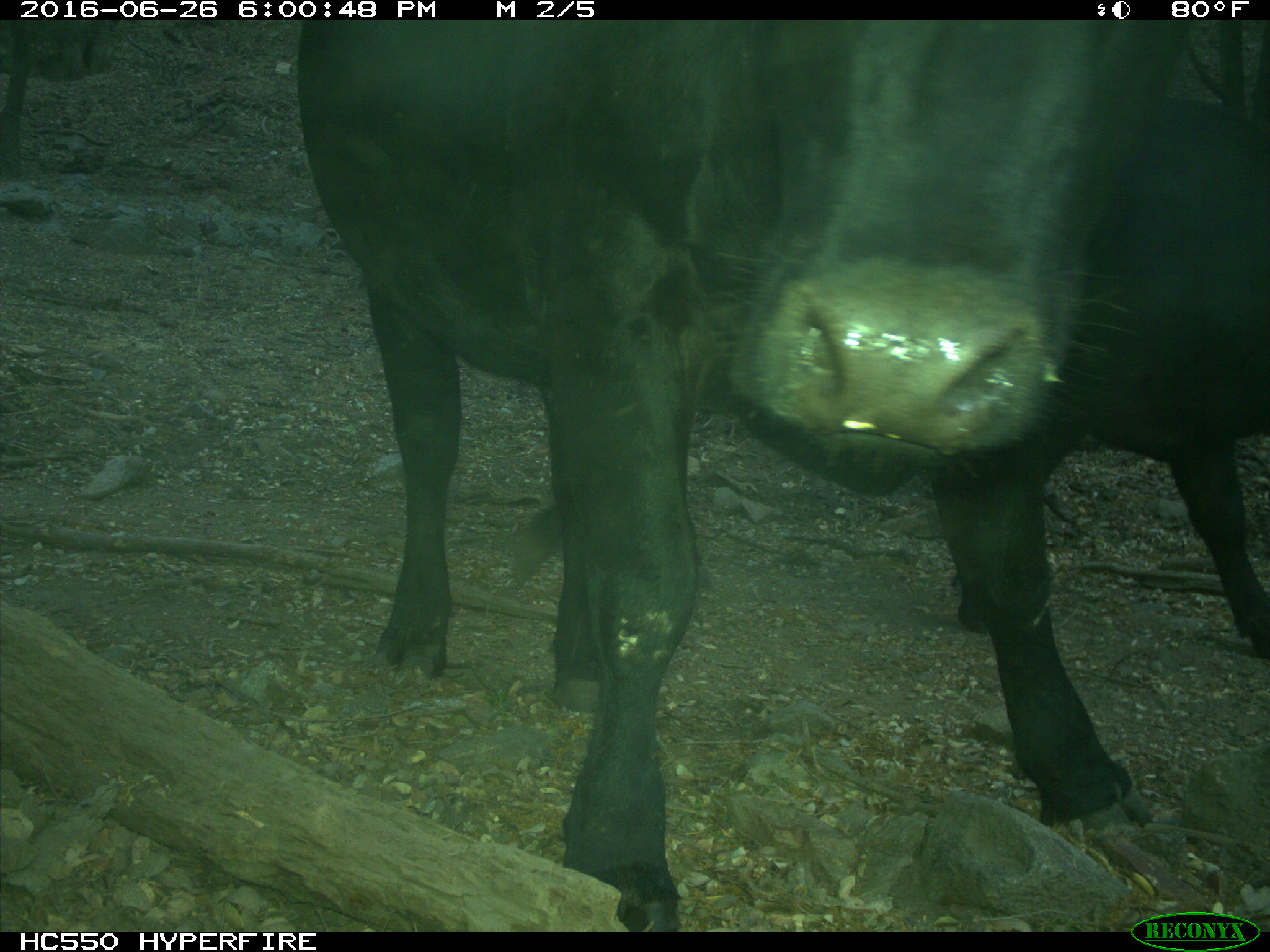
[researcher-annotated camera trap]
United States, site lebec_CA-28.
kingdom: Animalia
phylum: Chordata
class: Mammalia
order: Artiodactyla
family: Bovidae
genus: Bos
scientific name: Bos taurus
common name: domestic cow